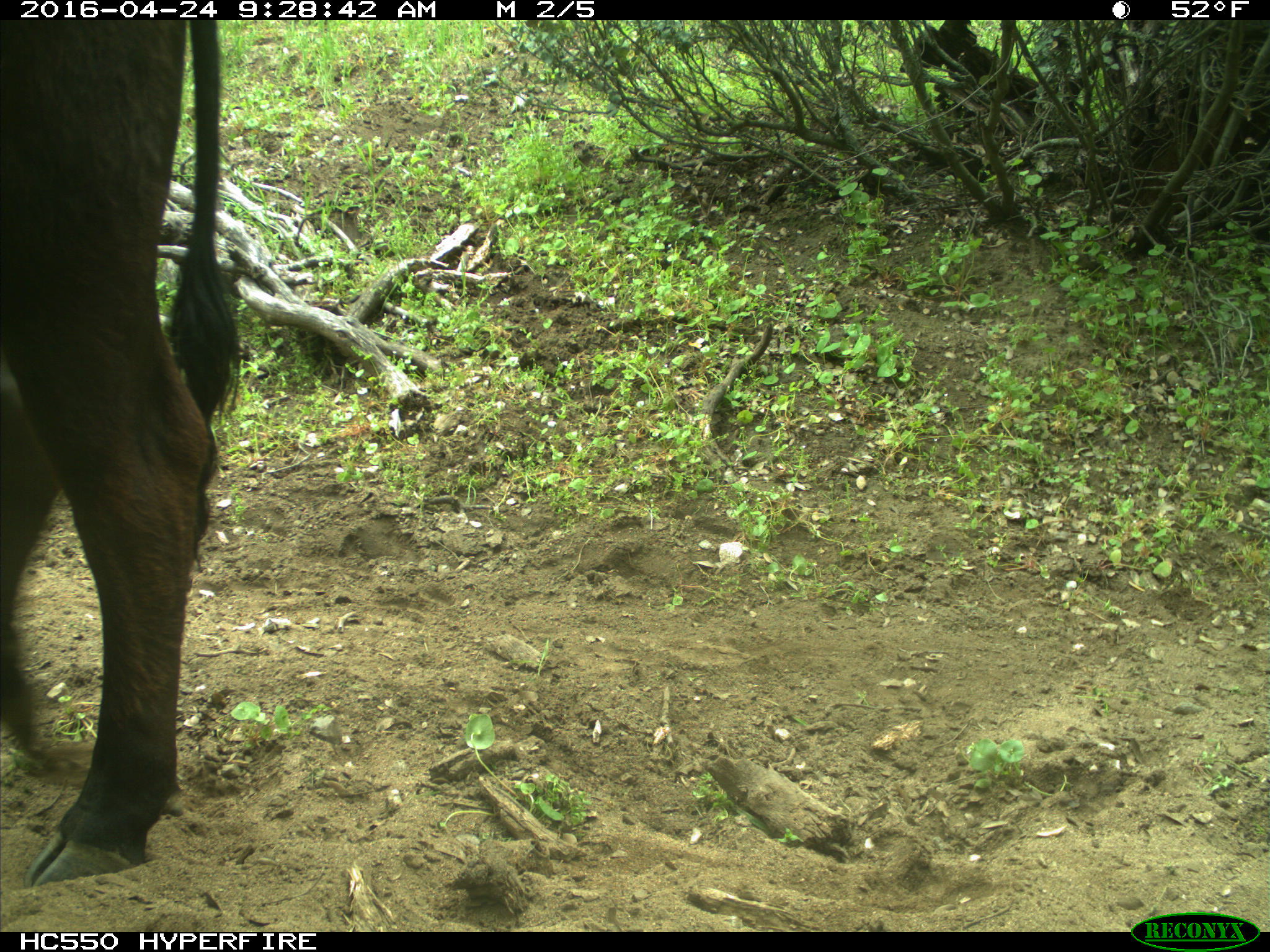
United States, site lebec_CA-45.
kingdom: Animalia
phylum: Chordata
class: Mammalia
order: Artiodactyla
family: Bovidae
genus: Bos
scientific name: Bos taurus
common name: domestic cow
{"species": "Bos taurus (domestic cow)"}